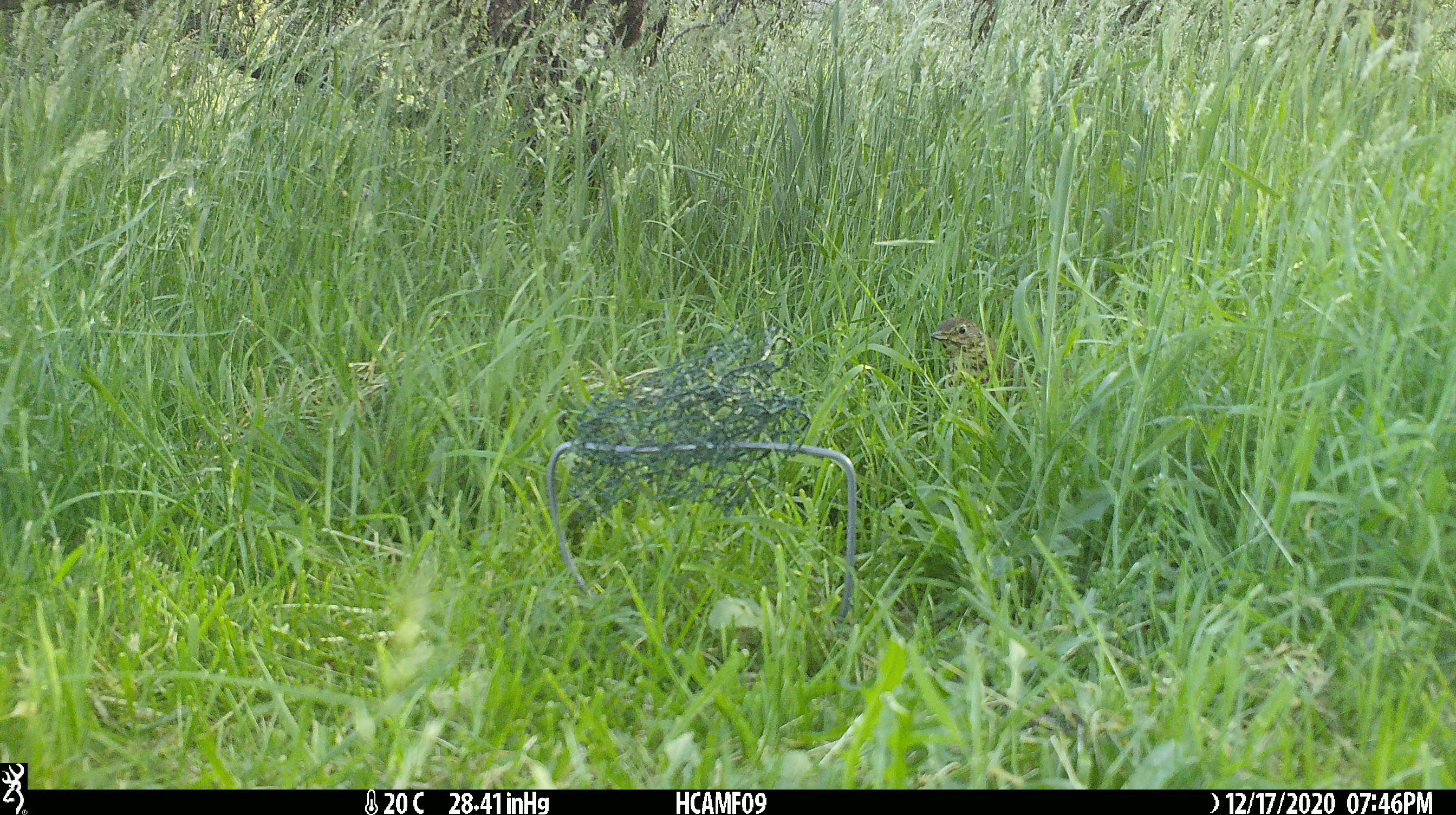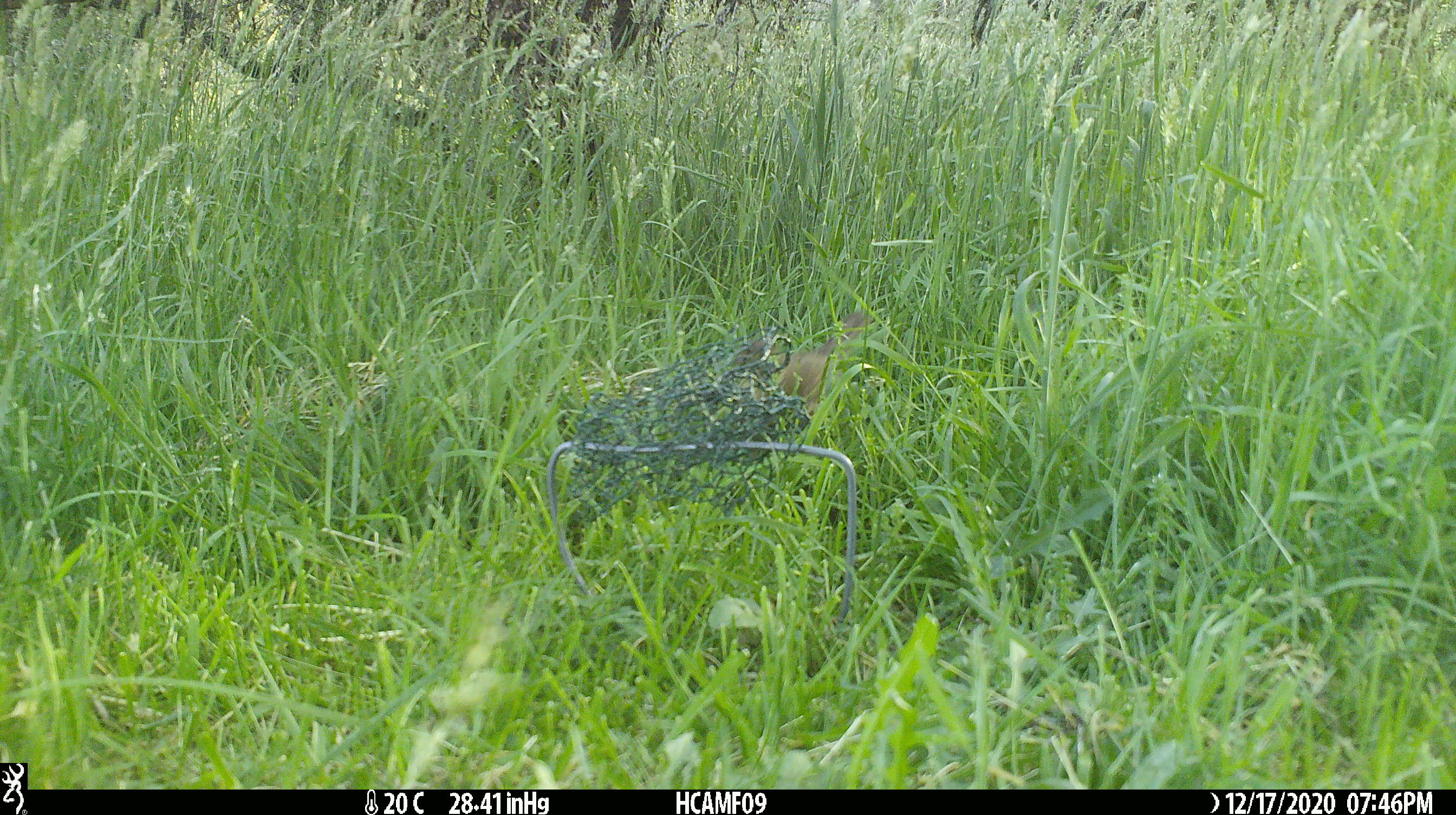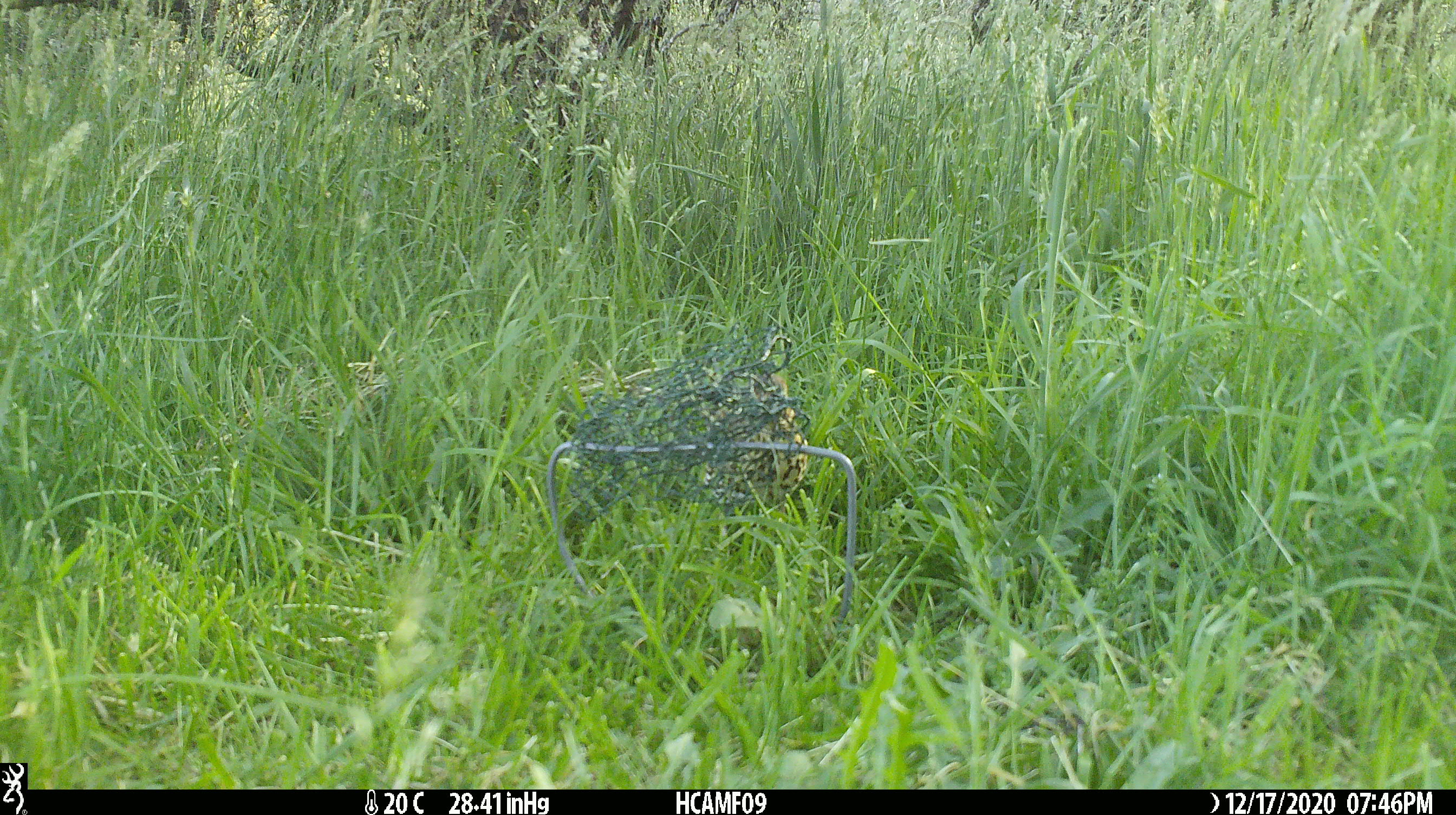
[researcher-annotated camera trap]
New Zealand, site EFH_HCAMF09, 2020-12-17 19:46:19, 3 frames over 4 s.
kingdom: Animalia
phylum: Chordata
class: Aves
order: Passeriformes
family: Turdidae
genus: Turdus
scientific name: Turdus philomelos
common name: song thrush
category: thrush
Thrush (song thrush) (Turdus philomelos).